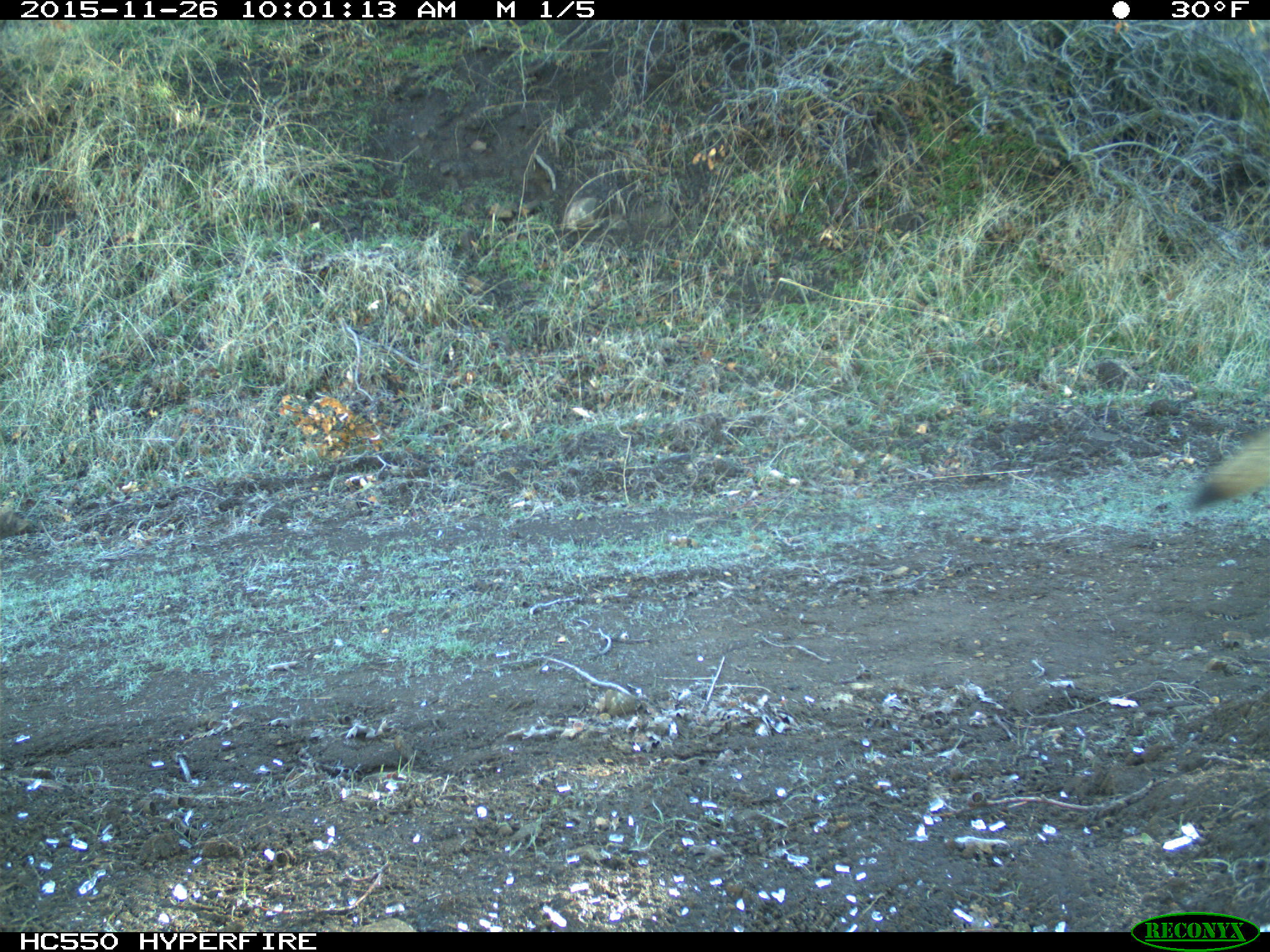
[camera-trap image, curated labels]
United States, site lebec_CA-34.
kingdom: Animalia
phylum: Chordata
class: Mammalia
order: Carnivora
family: Canidae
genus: Canis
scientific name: Canis latrans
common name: coyote